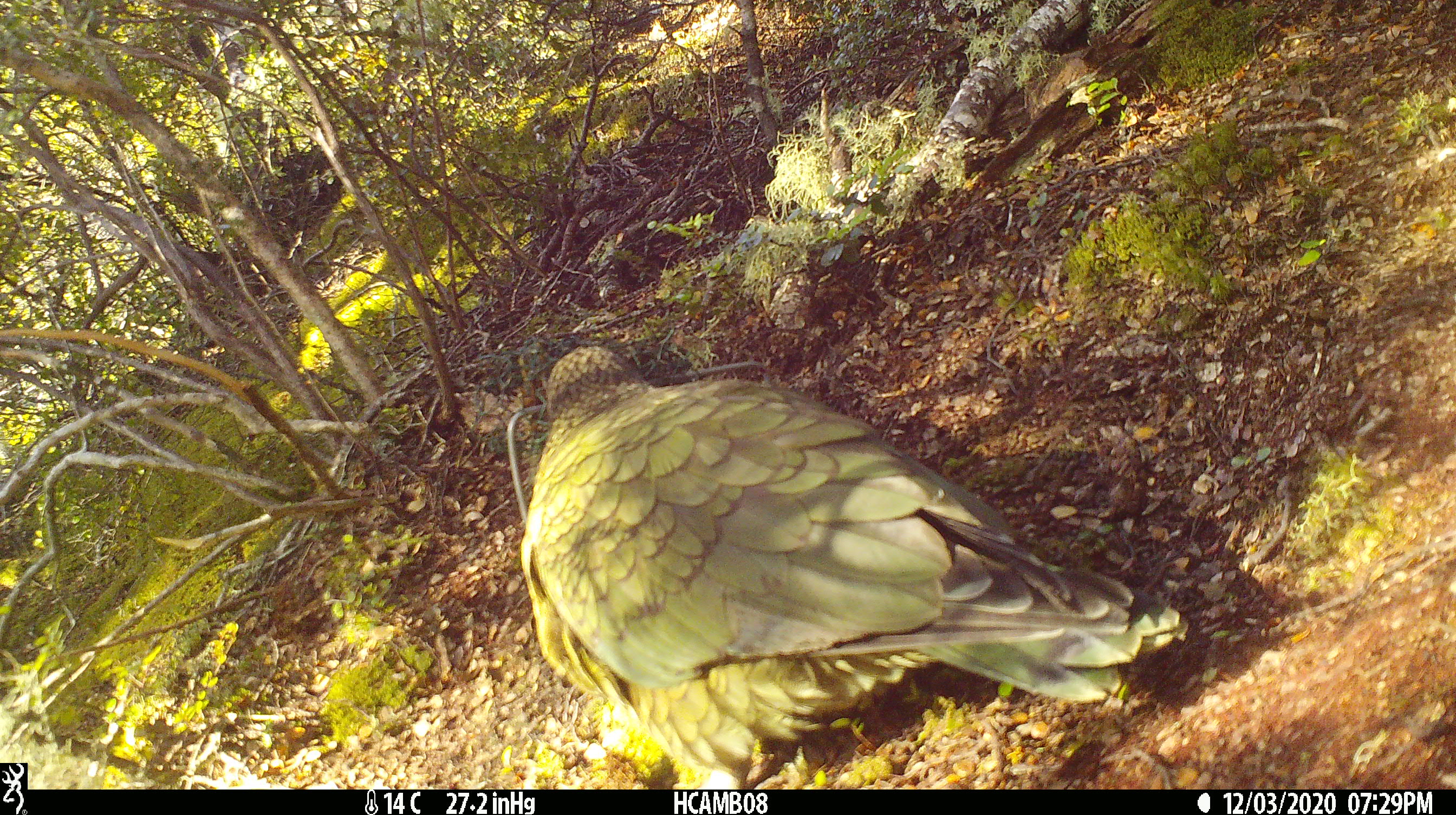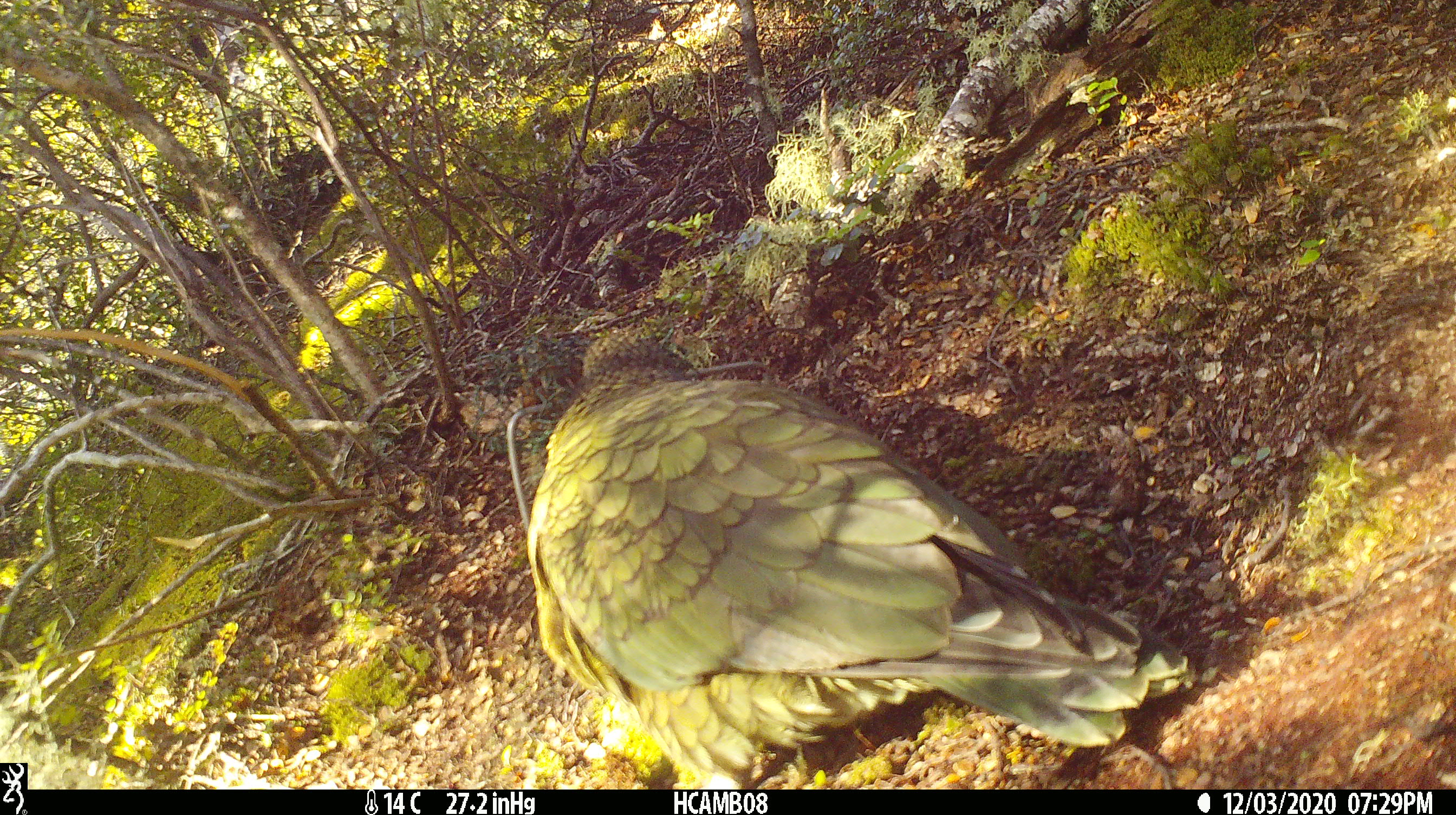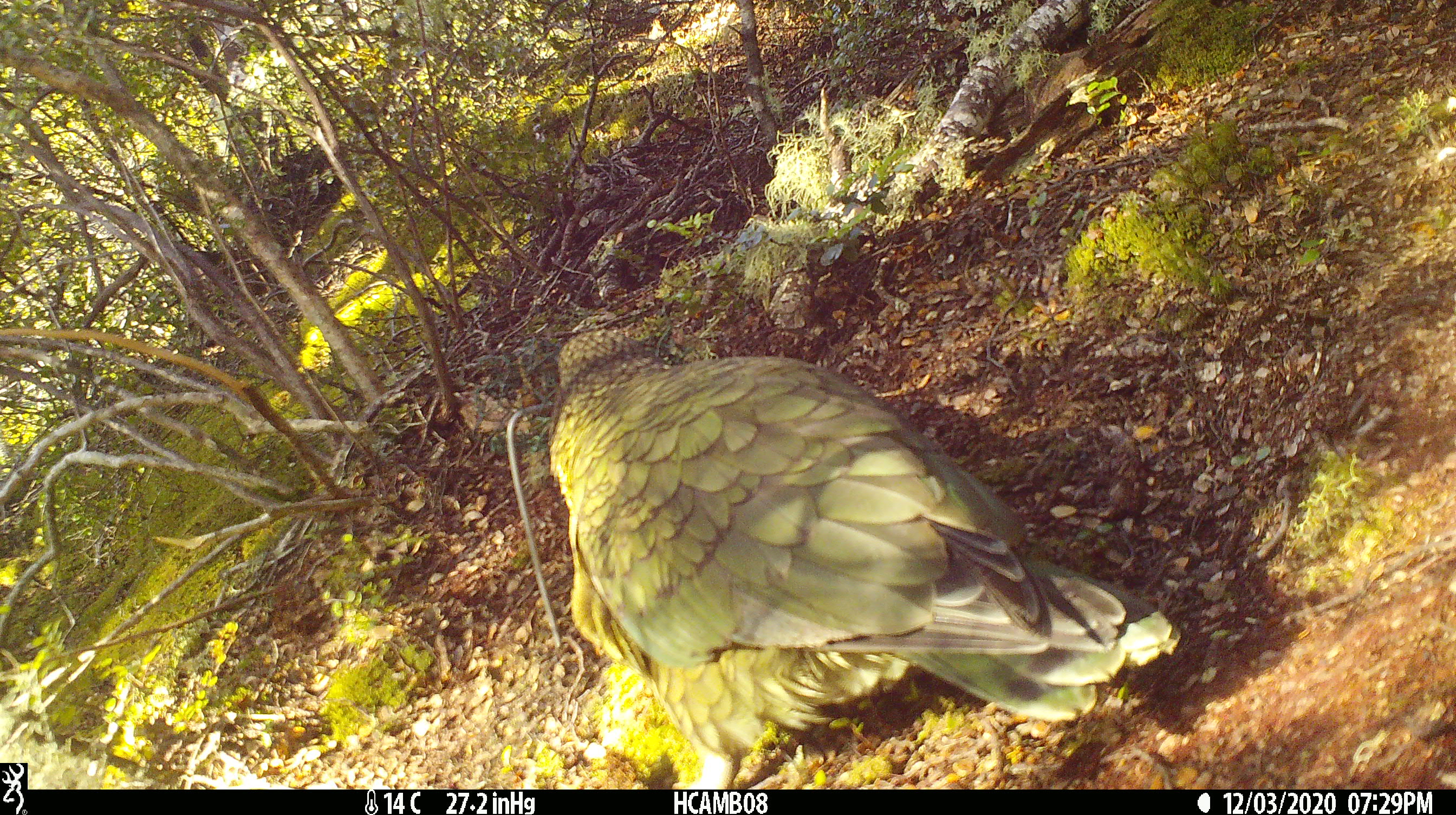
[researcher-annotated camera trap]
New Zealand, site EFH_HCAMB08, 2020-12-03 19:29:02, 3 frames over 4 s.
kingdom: Animalia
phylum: Chordata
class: Aves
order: Psittaciformes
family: Strigopidae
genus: Nestor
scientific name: Nestor notabilis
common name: kea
Kea (Nestor notabilis).